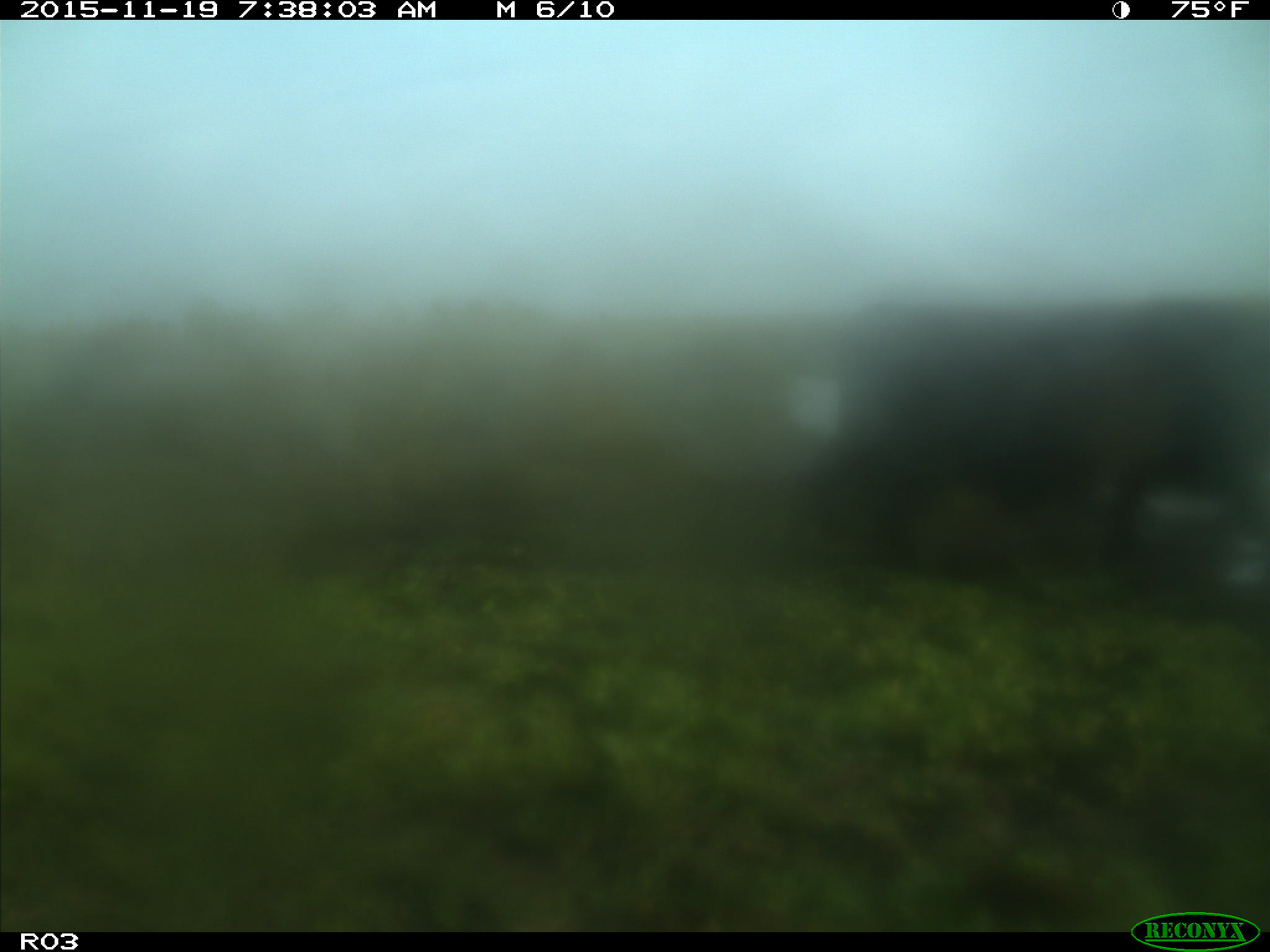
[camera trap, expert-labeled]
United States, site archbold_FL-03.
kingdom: Animalia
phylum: Chordata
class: Mammalia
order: Artiodactyla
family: Bovidae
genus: Bos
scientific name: Bos taurus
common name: domestic cow